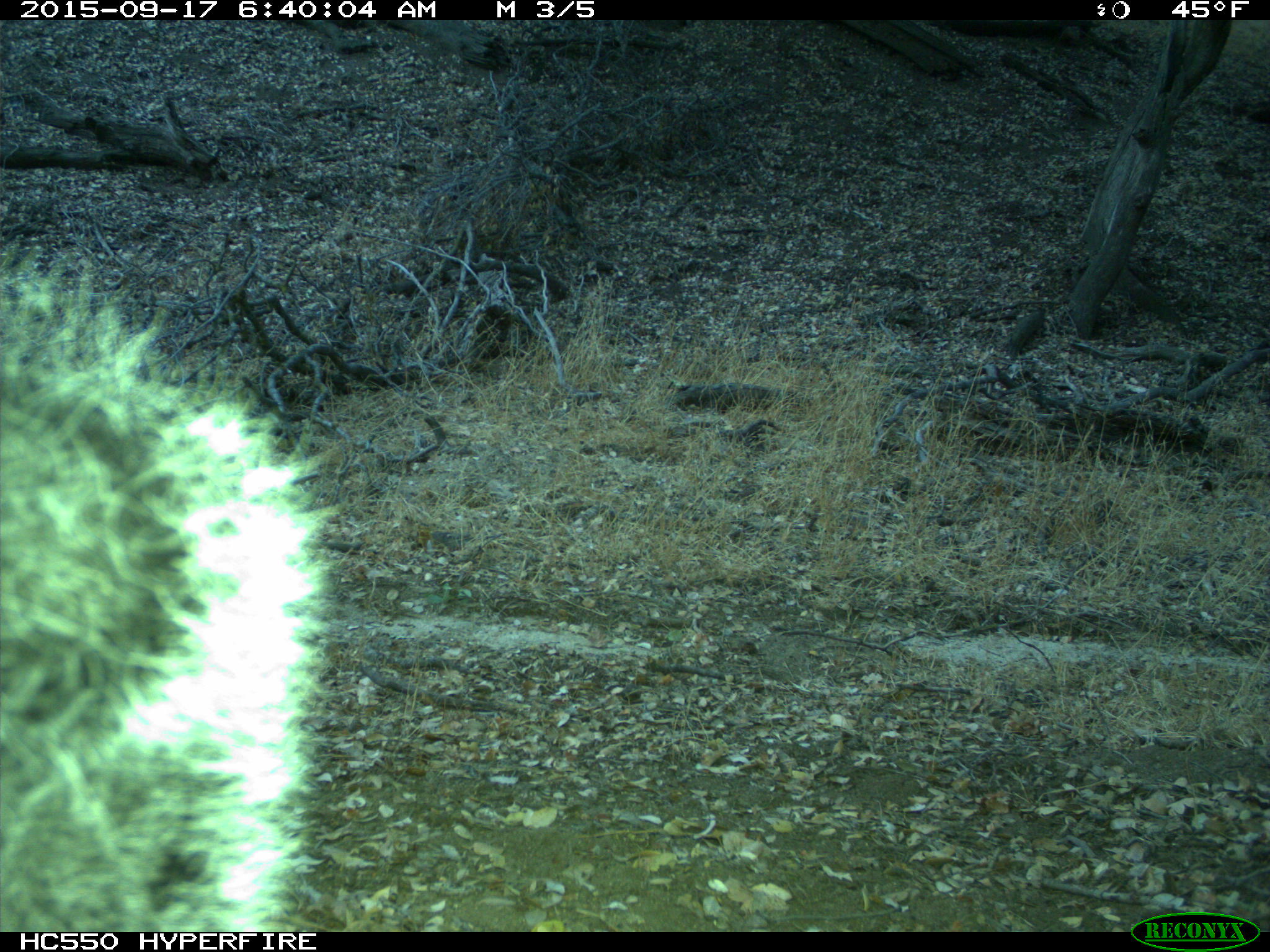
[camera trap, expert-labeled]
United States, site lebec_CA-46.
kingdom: Animalia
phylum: Chordata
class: Mammalia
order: Rodentia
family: Sciuridae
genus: Sciurus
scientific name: Sciurus carolinensis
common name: eastern gray squirrel